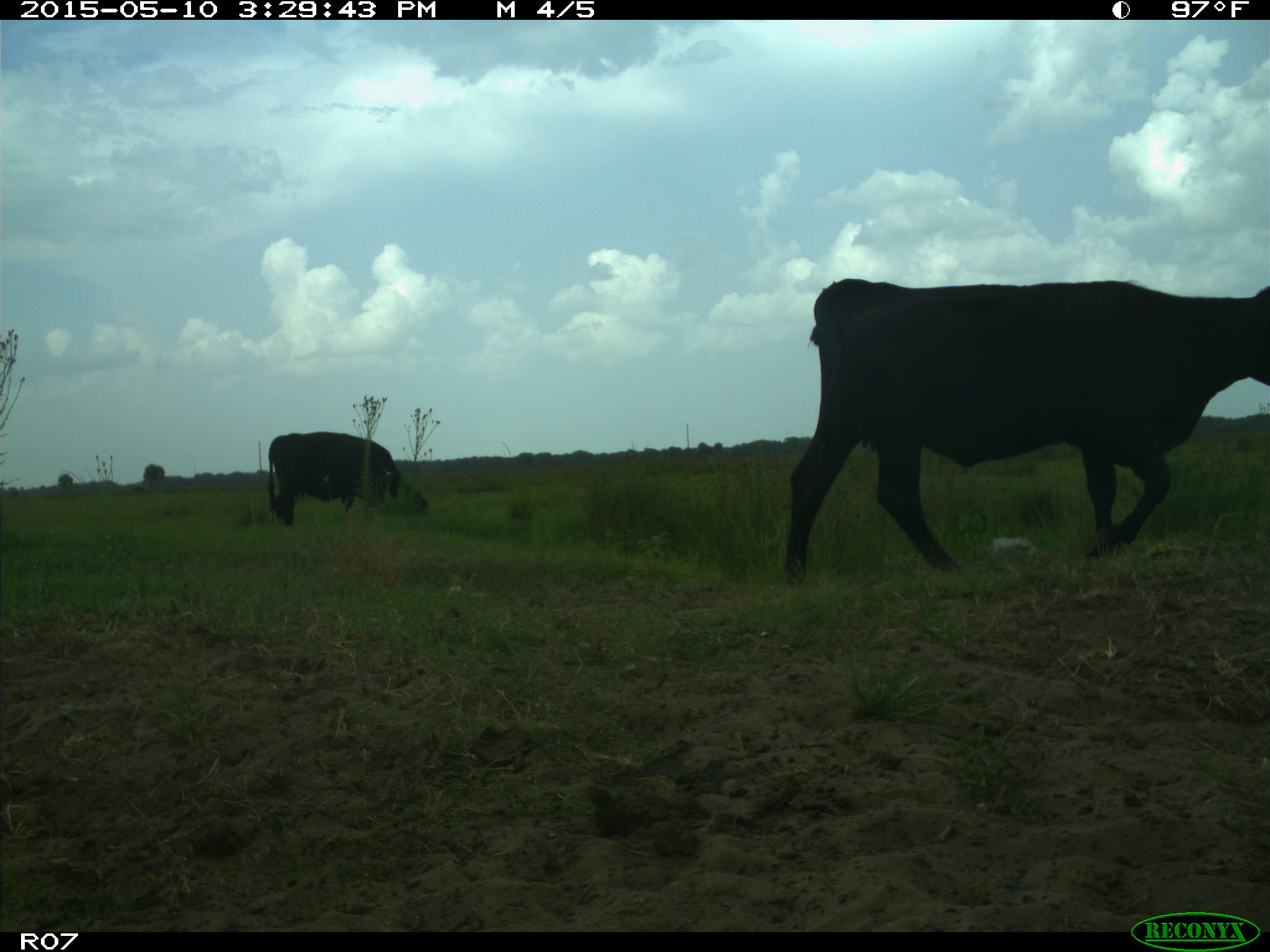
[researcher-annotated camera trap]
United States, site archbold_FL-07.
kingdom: Animalia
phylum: Chordata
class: Mammalia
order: Artiodactyla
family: Bovidae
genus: Bos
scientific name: Bos taurus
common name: domestic cow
Bos taurus (domestic cow).